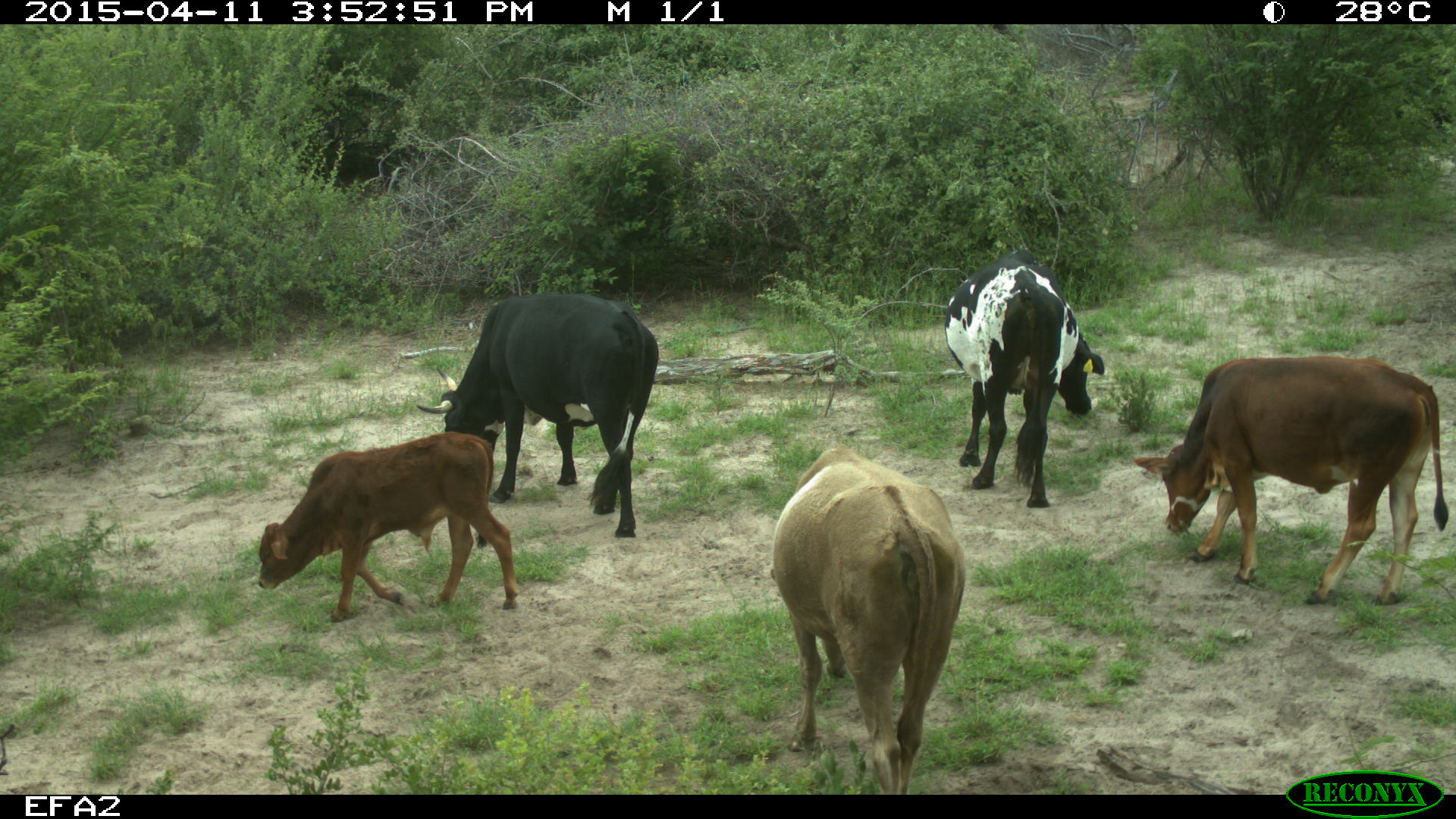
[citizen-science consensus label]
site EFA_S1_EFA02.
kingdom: Animalia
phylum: Chordata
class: Mammalia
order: Artiodactyla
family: Bovidae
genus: Bos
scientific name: Bos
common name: cattle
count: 5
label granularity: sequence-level